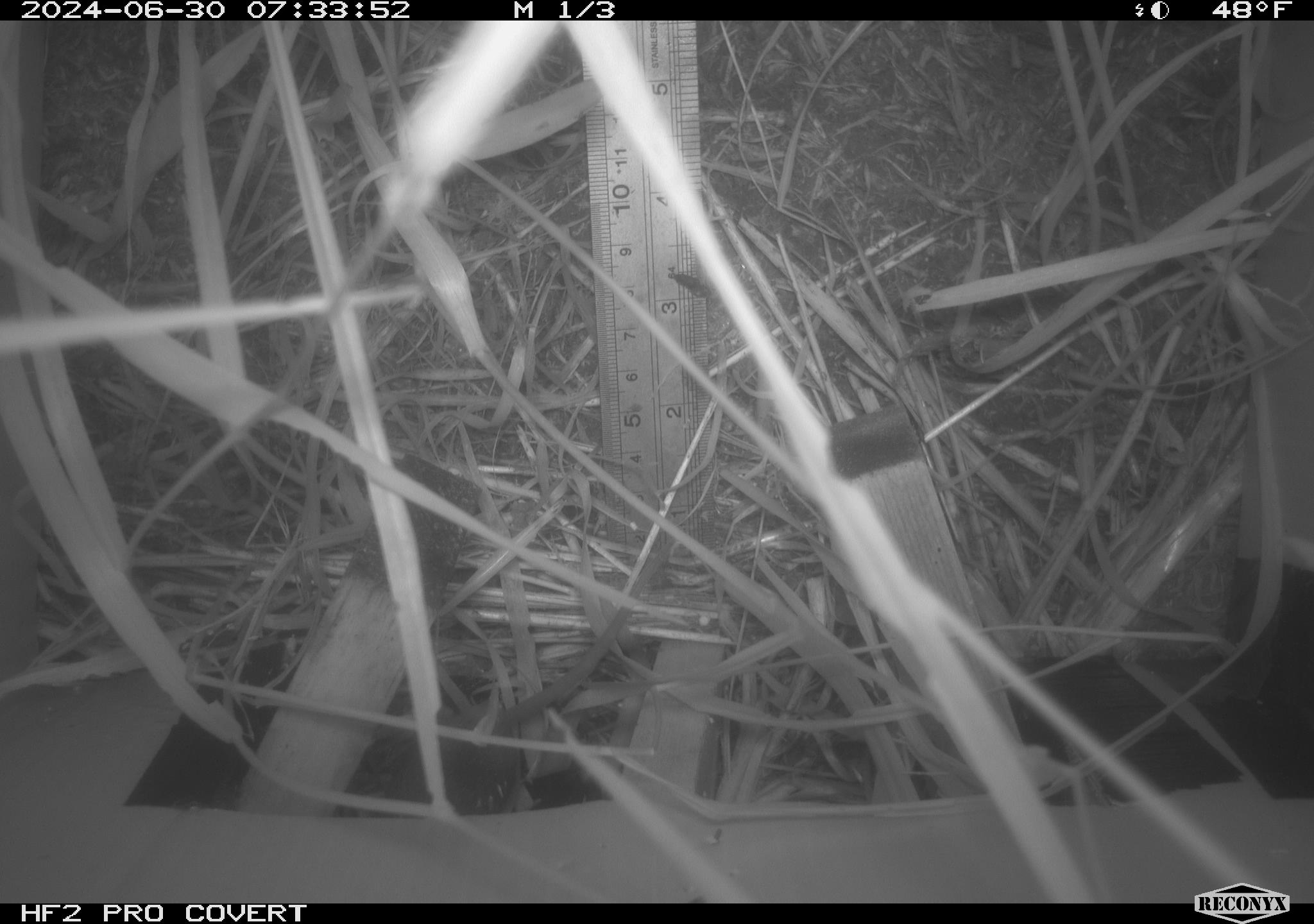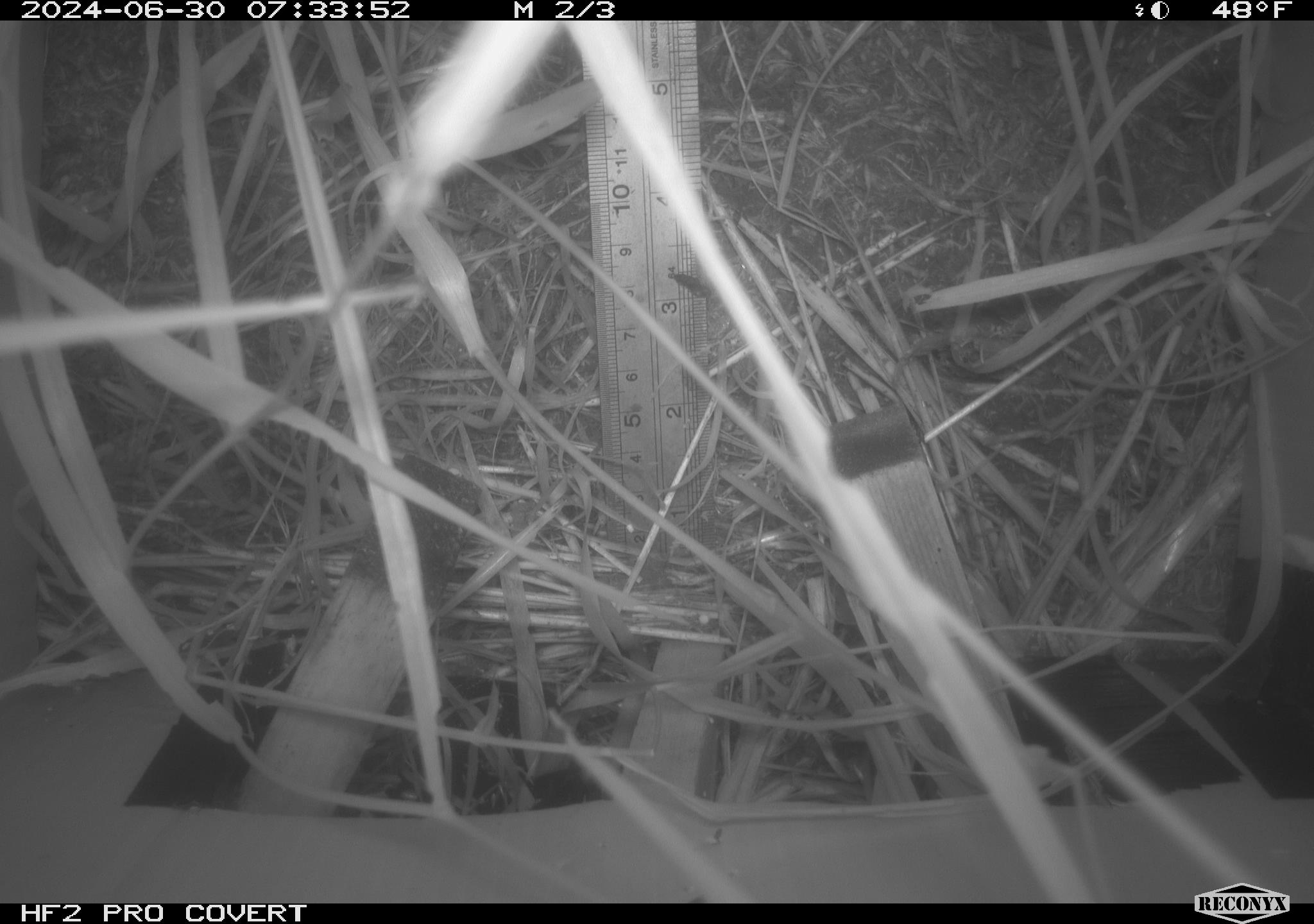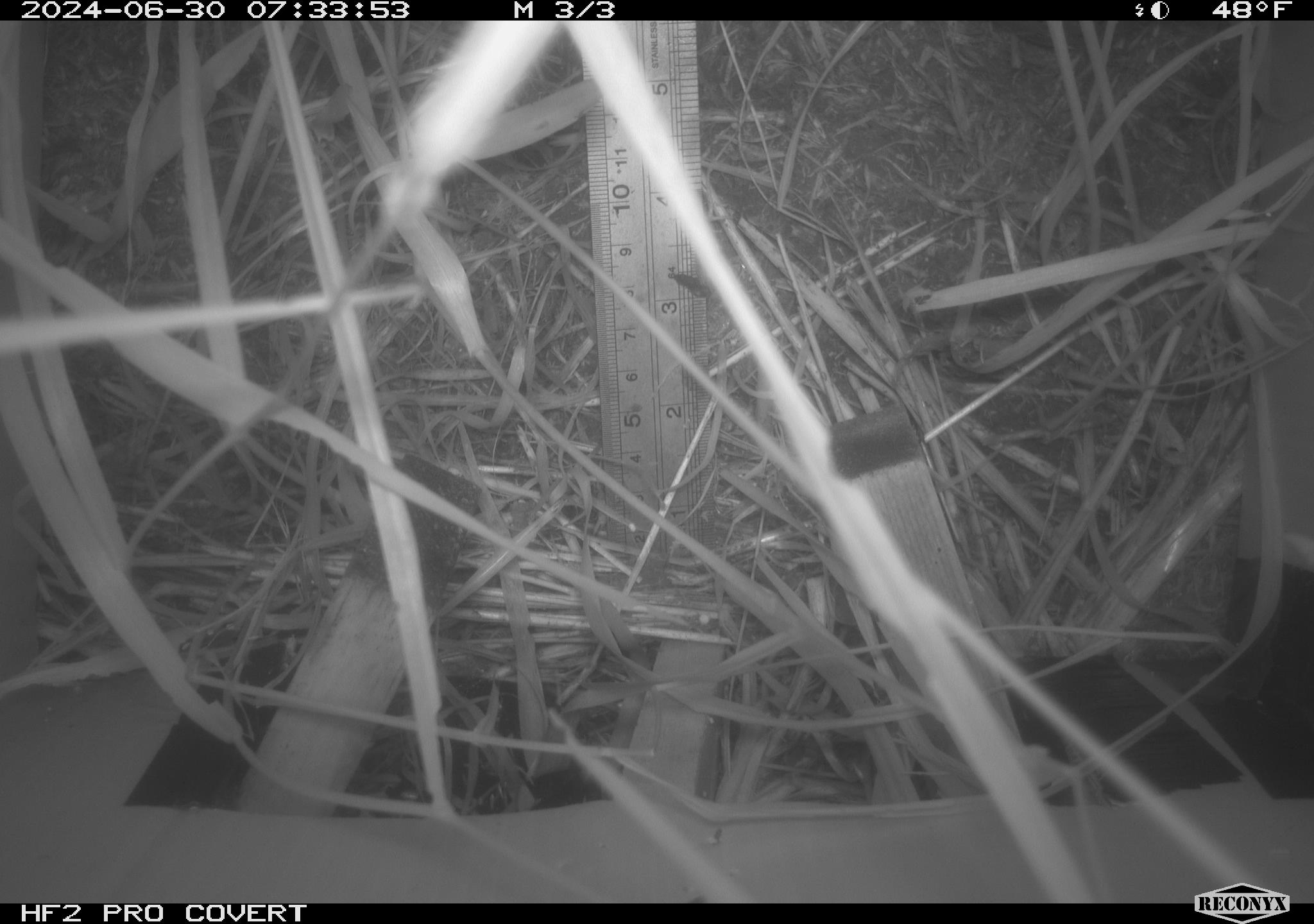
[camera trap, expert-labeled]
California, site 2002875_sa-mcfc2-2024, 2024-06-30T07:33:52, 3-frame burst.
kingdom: Animalia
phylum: Chordata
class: Mammalia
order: Rodentia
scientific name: Rodentia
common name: rodent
Rodent (Rodentia).